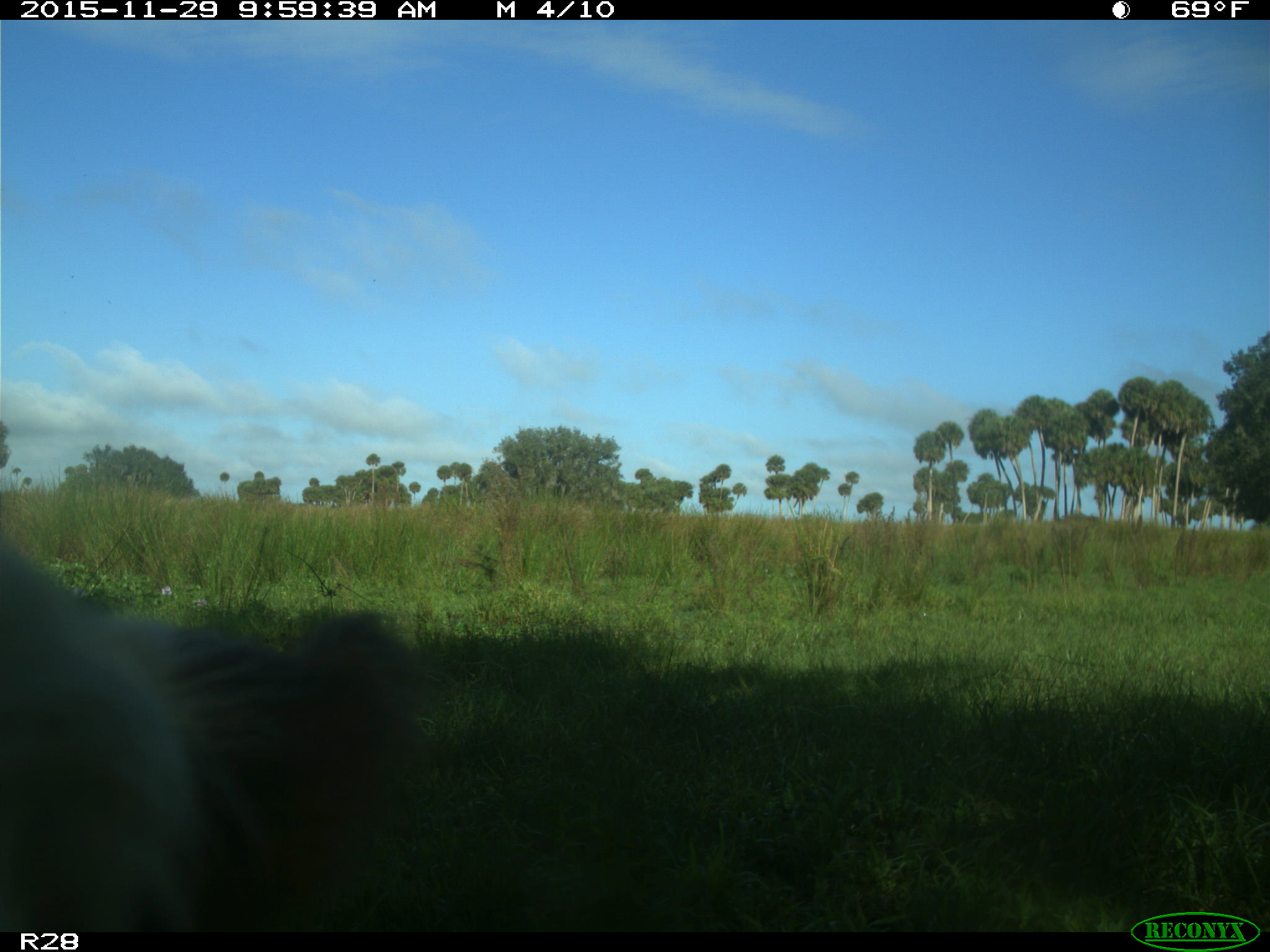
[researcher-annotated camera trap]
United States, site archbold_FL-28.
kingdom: Animalia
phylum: Chordata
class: Mammalia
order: Artiodactyla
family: Bovidae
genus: Bos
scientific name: Bos taurus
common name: domestic cow